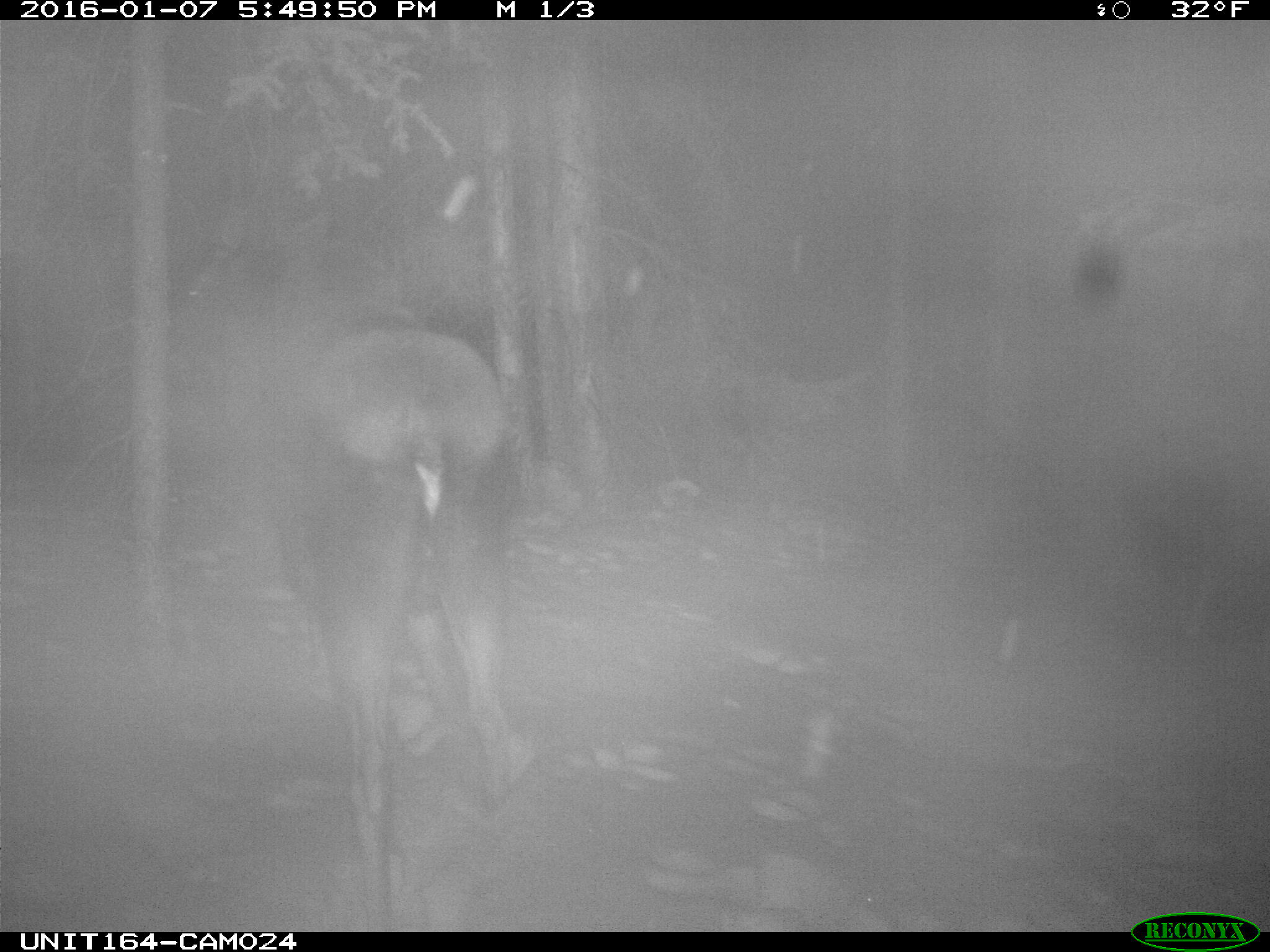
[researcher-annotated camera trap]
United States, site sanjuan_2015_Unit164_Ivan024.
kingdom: Animalia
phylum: Chordata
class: Mammalia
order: Artiodactyla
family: Cervidae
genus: Alces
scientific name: Alces alces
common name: moose